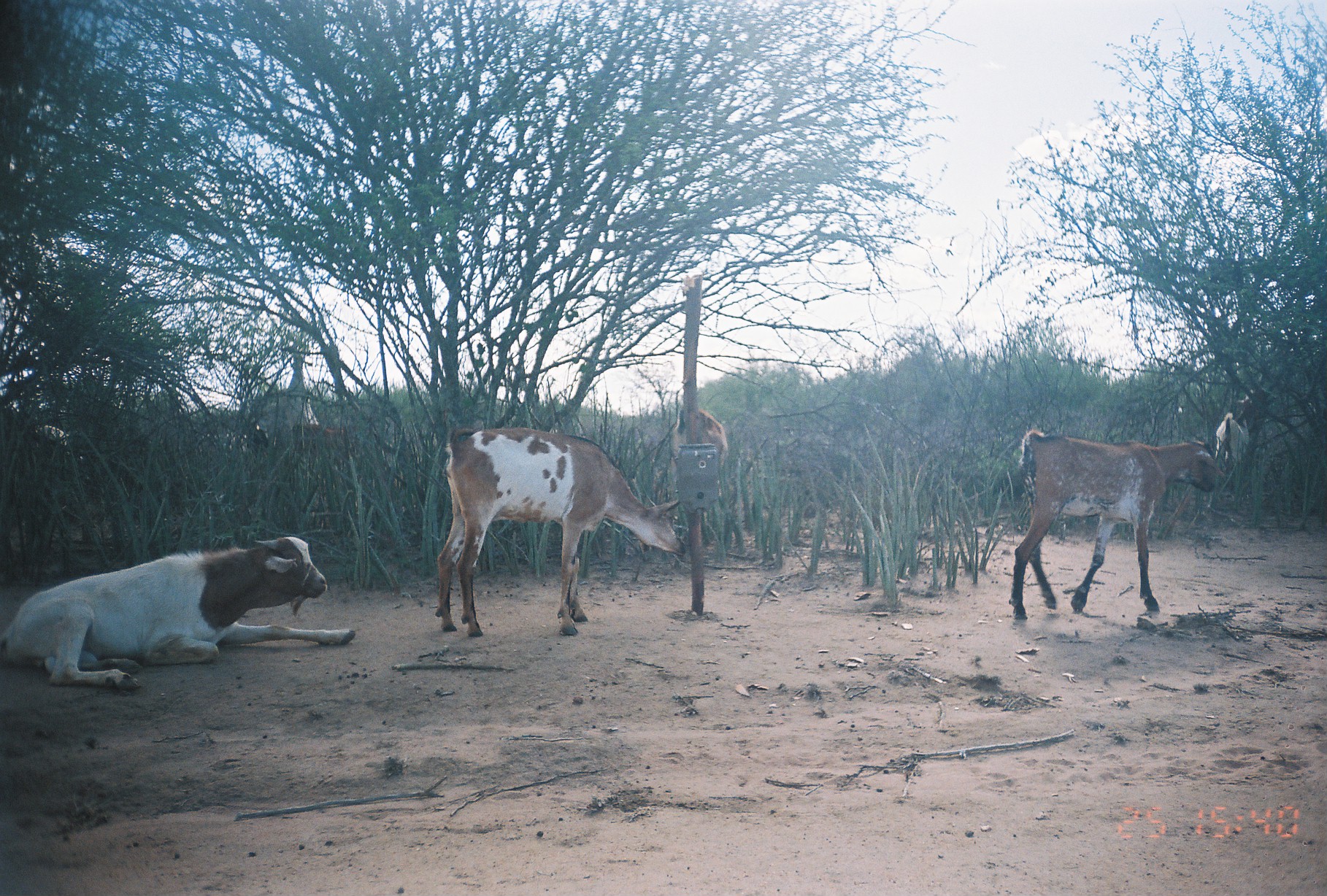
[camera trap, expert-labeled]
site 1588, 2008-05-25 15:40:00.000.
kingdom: Animalia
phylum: Chordata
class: Mammalia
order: Artiodactyla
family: Bovidae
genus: Capra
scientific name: Capra aegagrus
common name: wild goat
Capra aegagrus (wild goat), count 7.